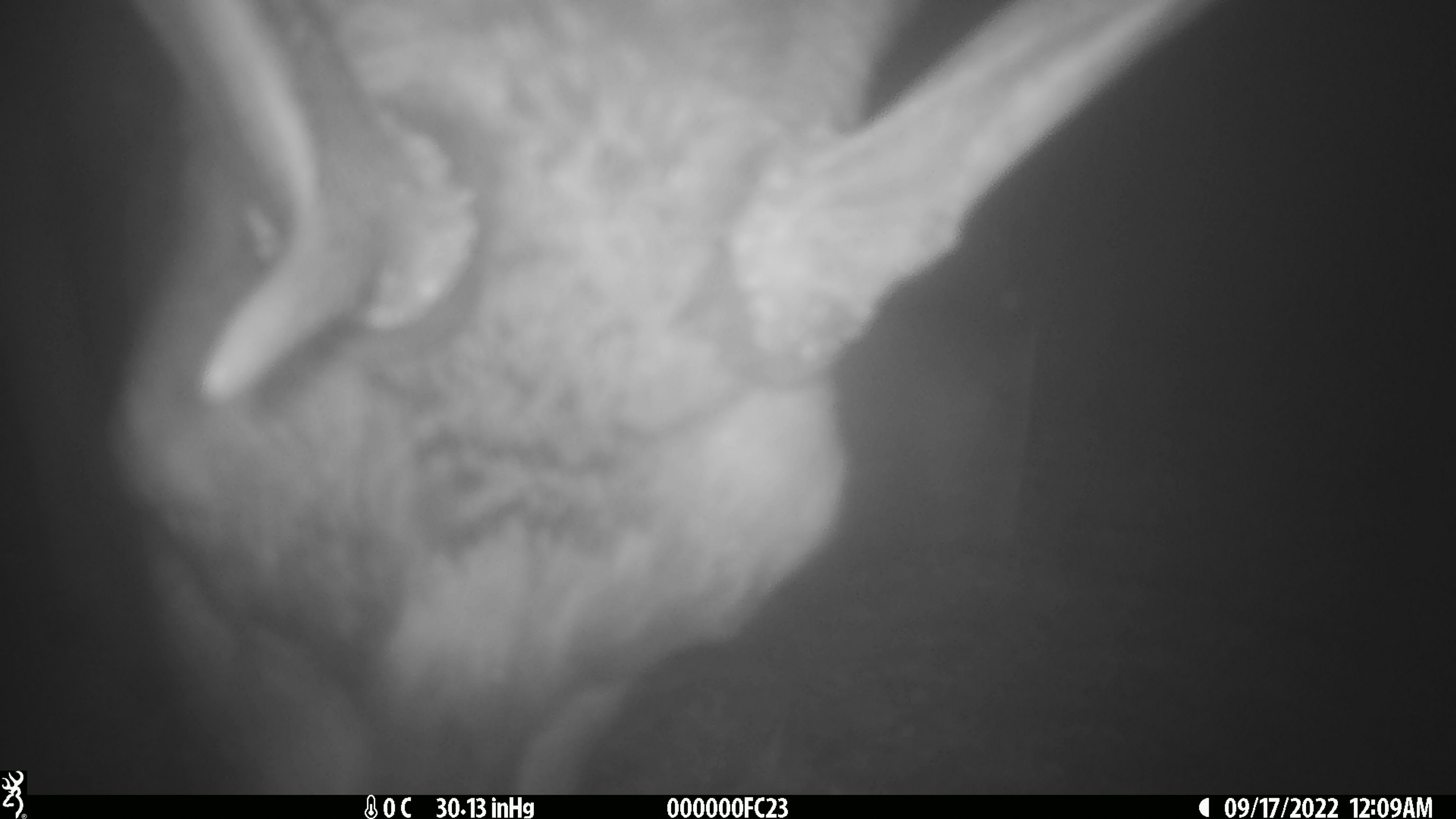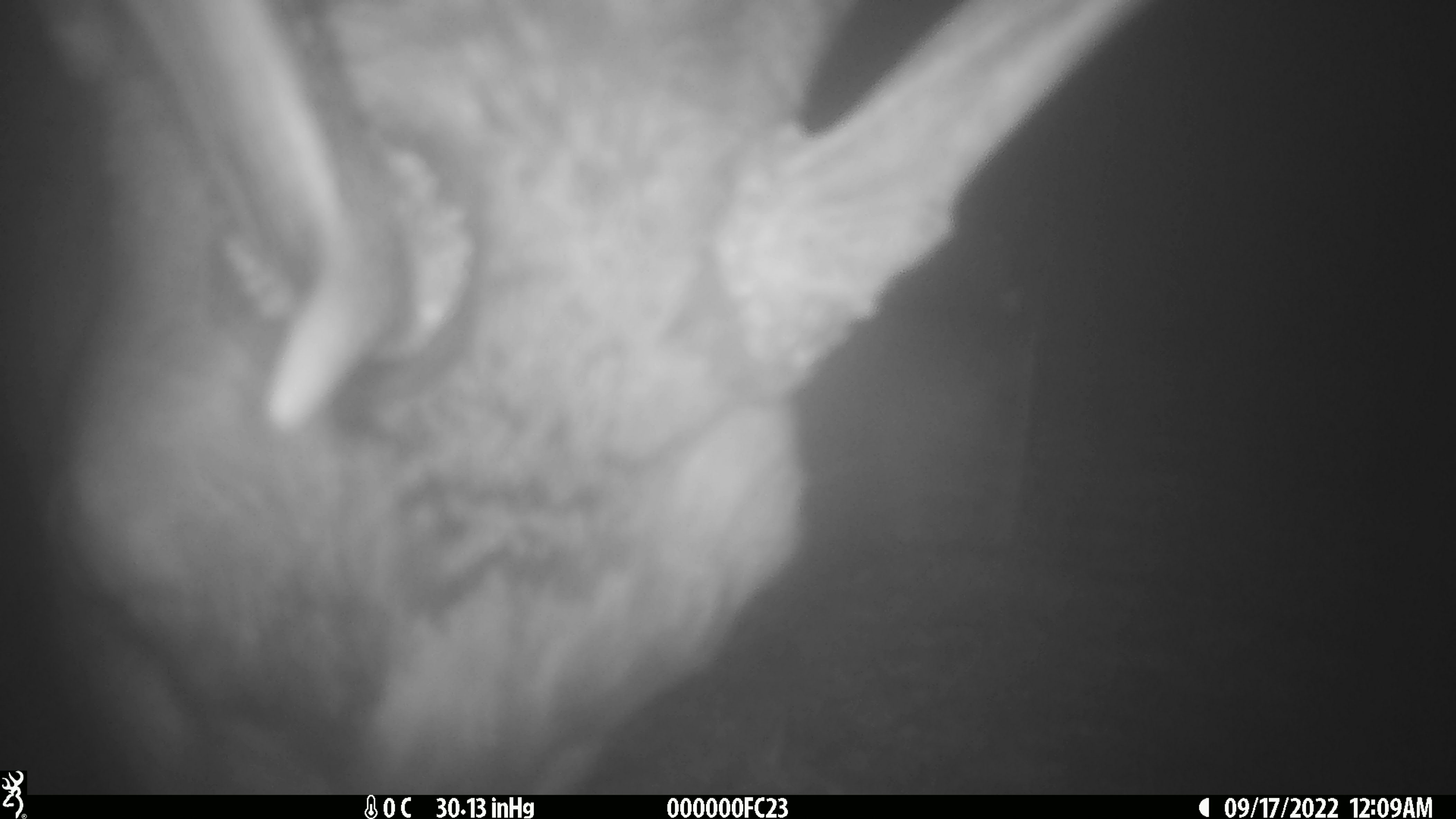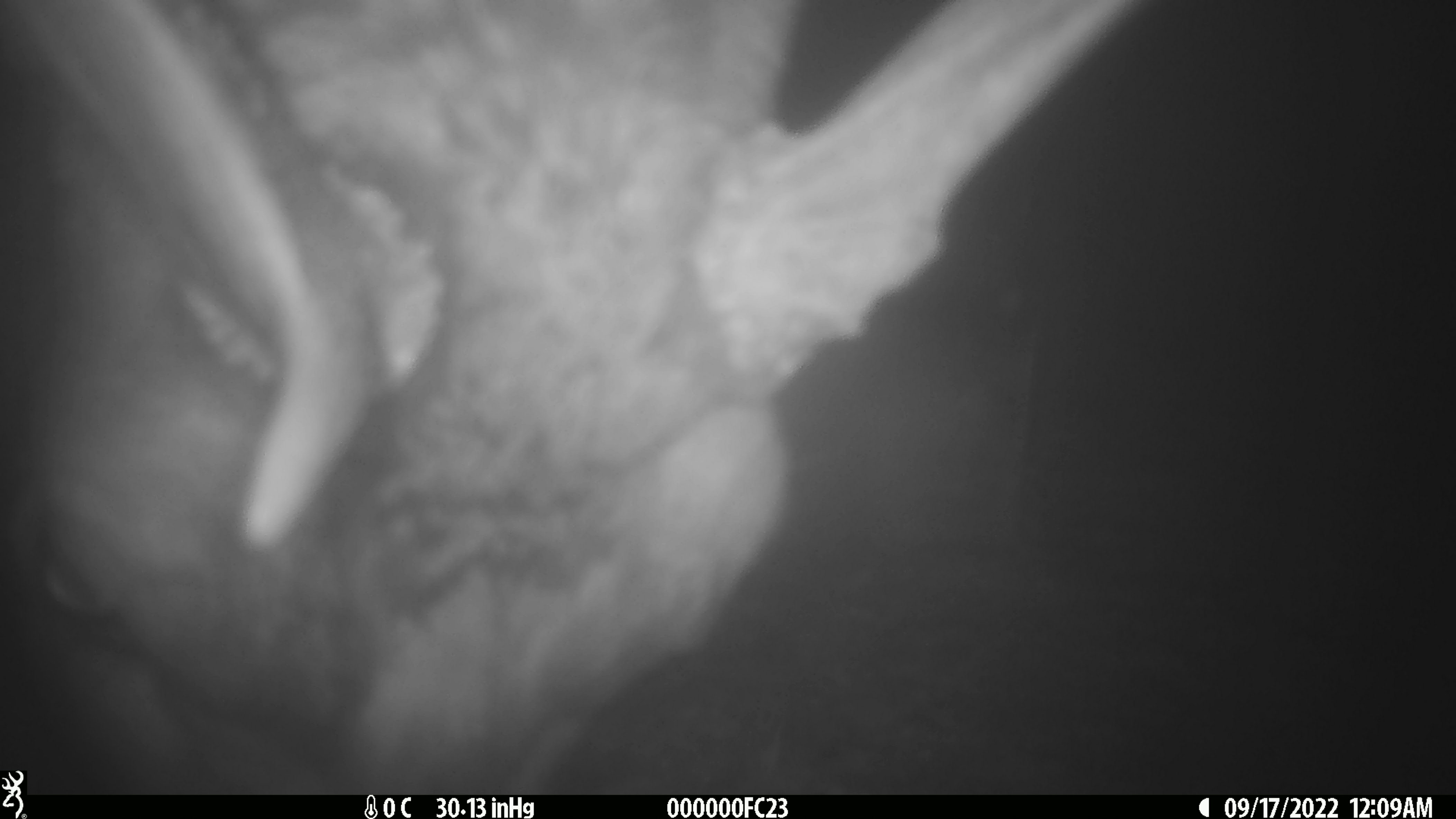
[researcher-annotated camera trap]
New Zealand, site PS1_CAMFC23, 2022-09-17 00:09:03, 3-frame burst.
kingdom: Animalia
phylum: Chordata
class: Mammalia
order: Artiodactyla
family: Cervidae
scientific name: Cervidae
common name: deer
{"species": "deer (Cervidae)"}